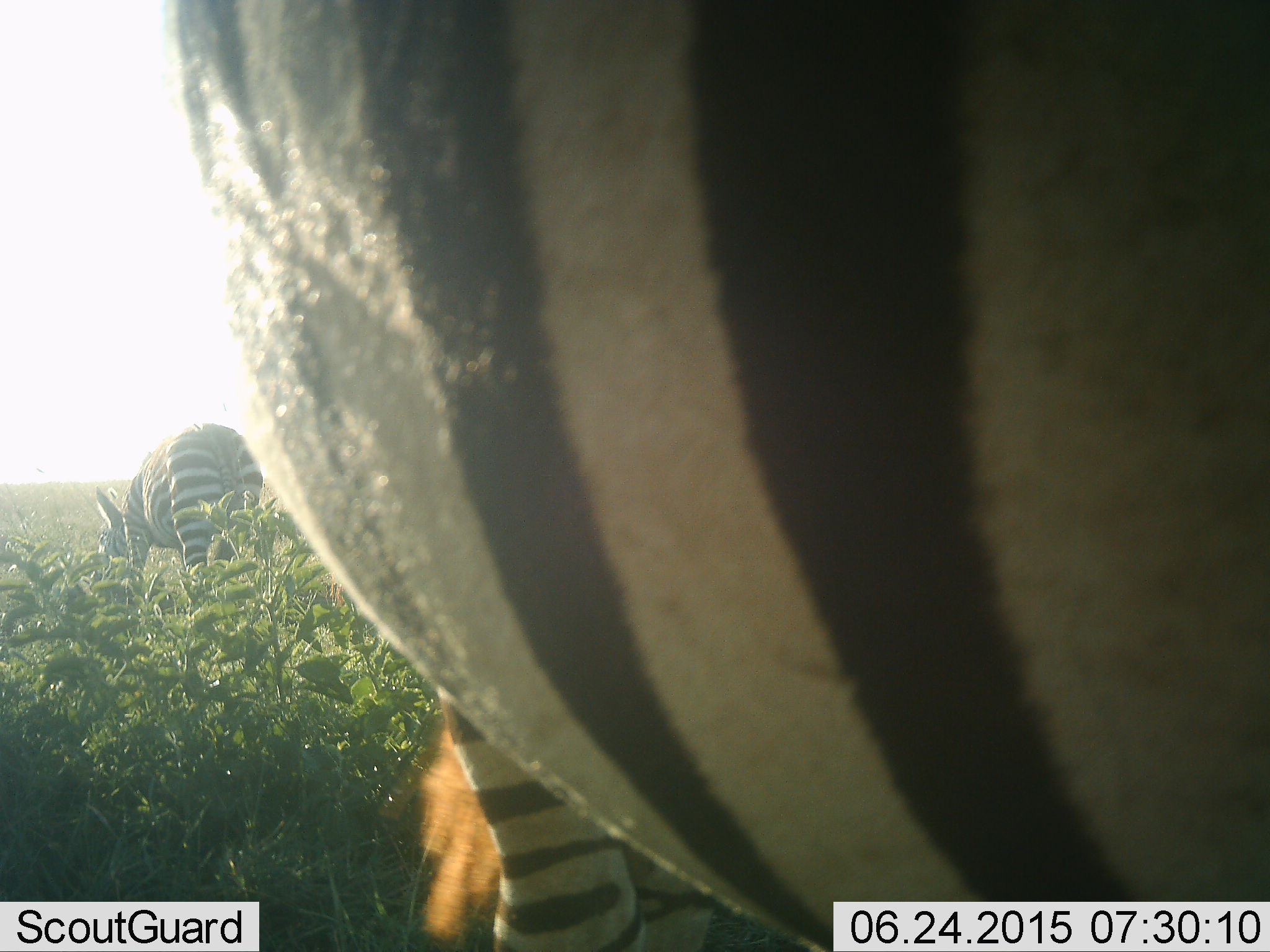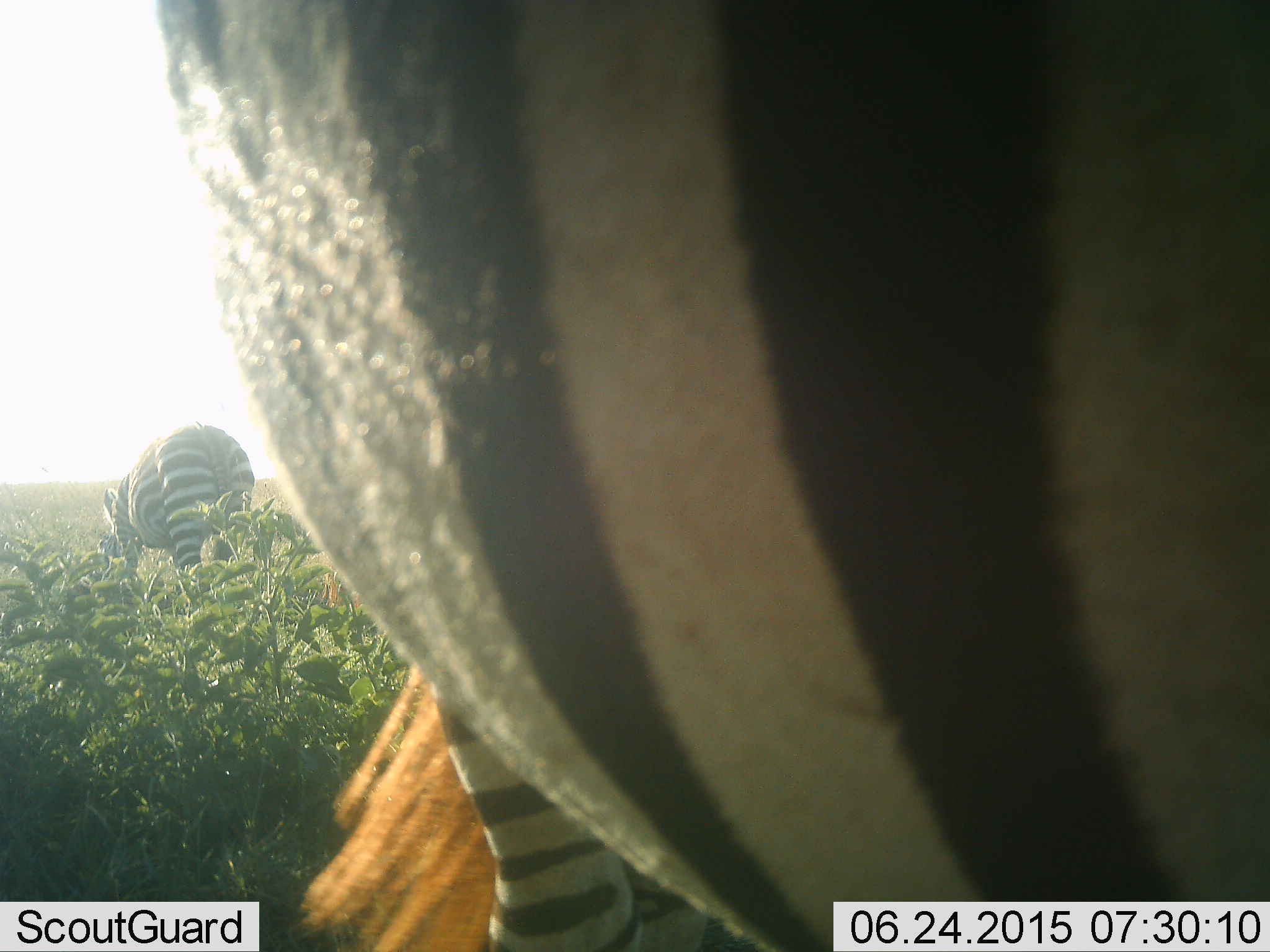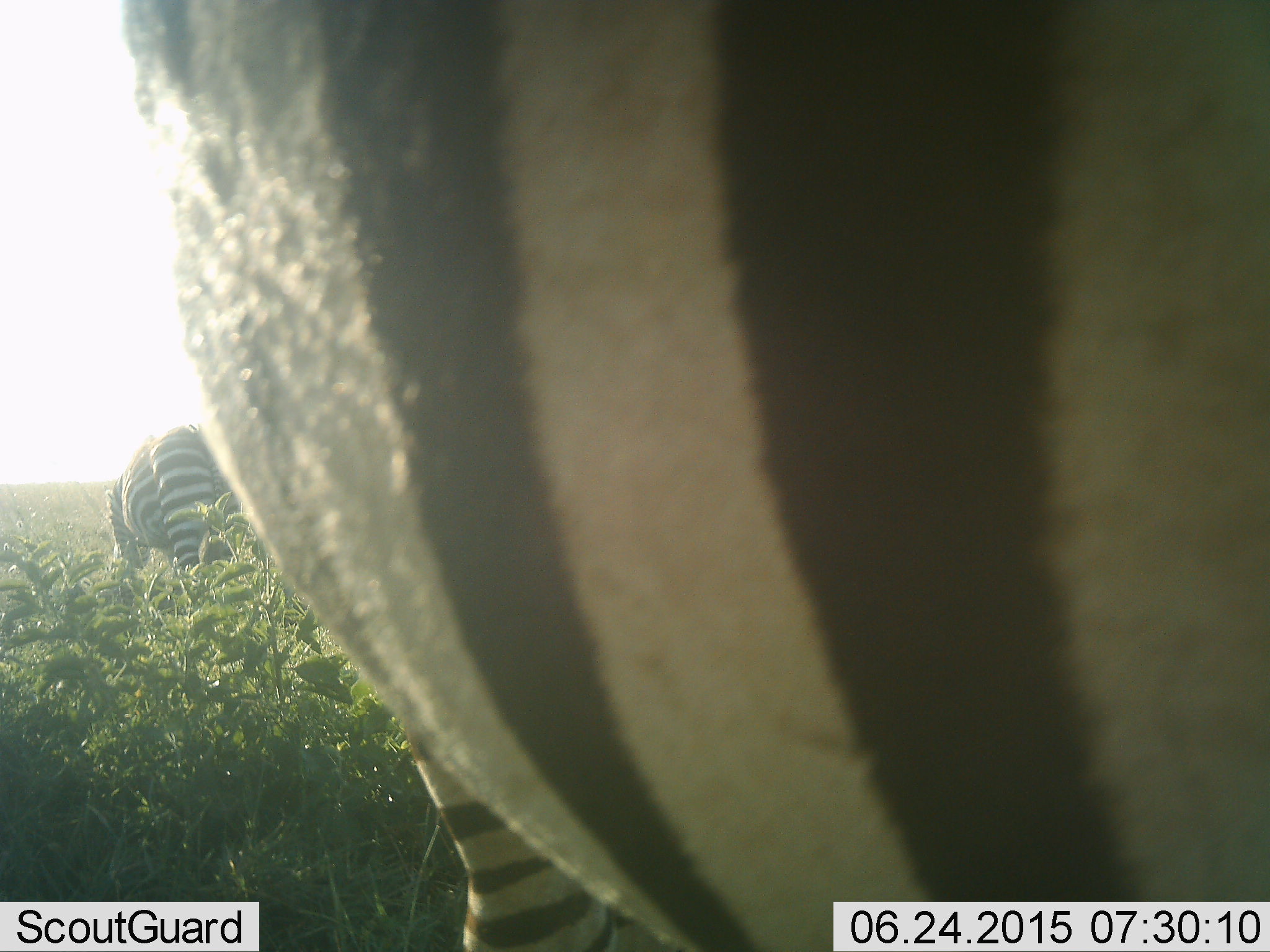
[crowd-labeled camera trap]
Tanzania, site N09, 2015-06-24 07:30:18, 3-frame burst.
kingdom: Animalia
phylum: Chordata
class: Mammalia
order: Perissodactyla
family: Equidae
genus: Equus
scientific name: Equus quagga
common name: plains zebra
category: zebra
Zebra (plains zebra) (Equus quagga), count 2. Behavior (volunteer vote fractions): standing 30%, resting 0%, moving 20%, interacting 10%. Young present (vote fraction): 0%. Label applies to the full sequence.